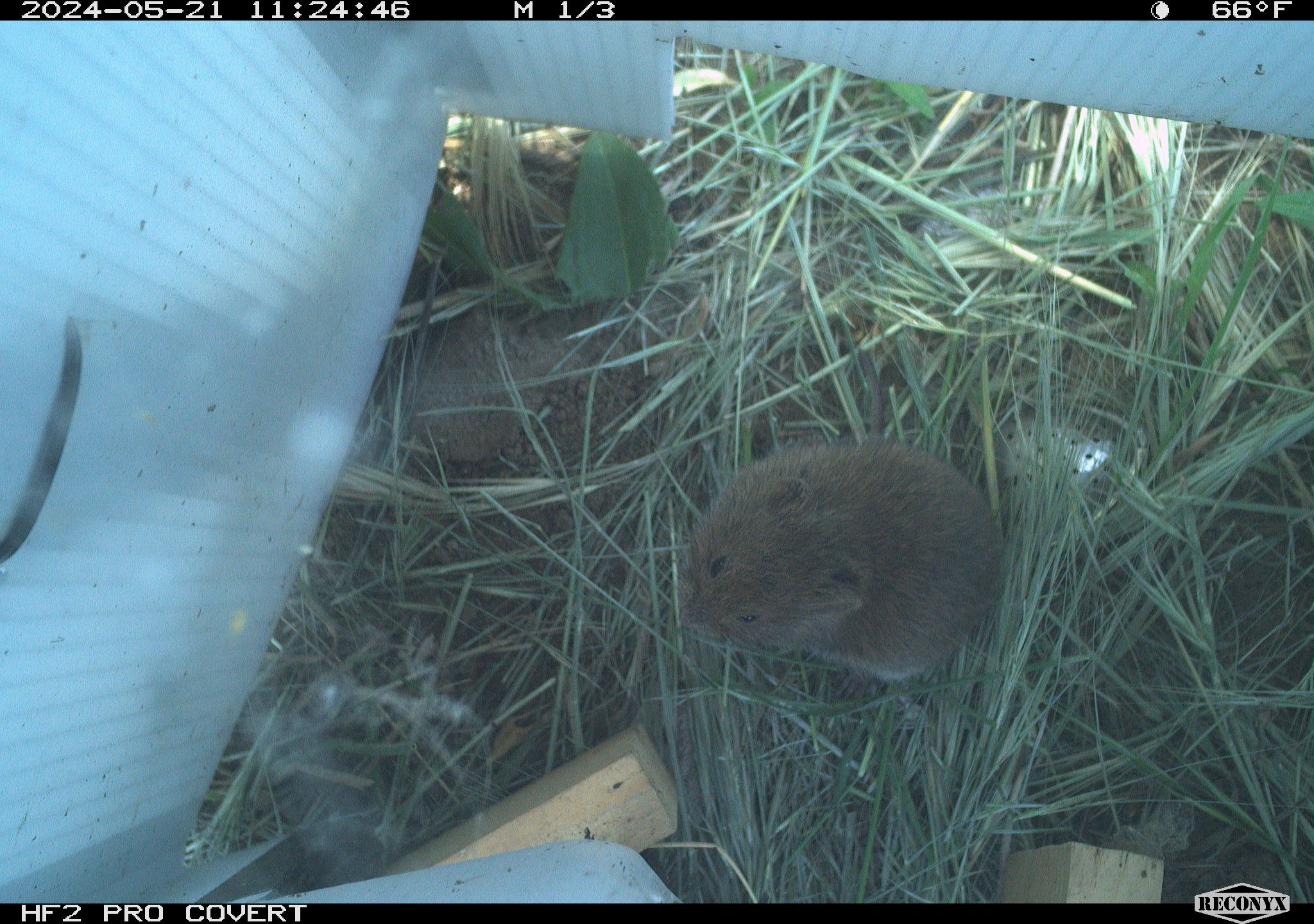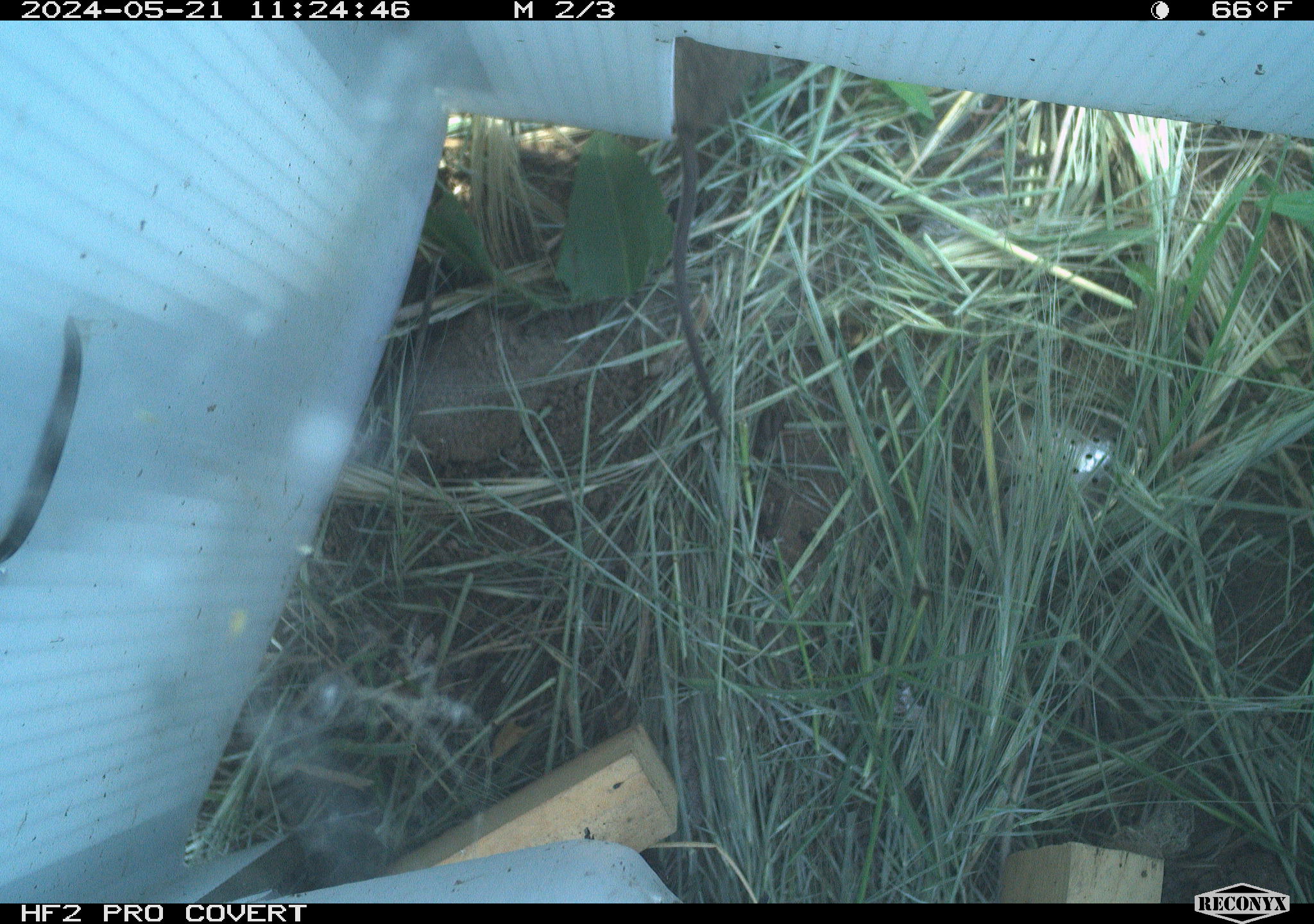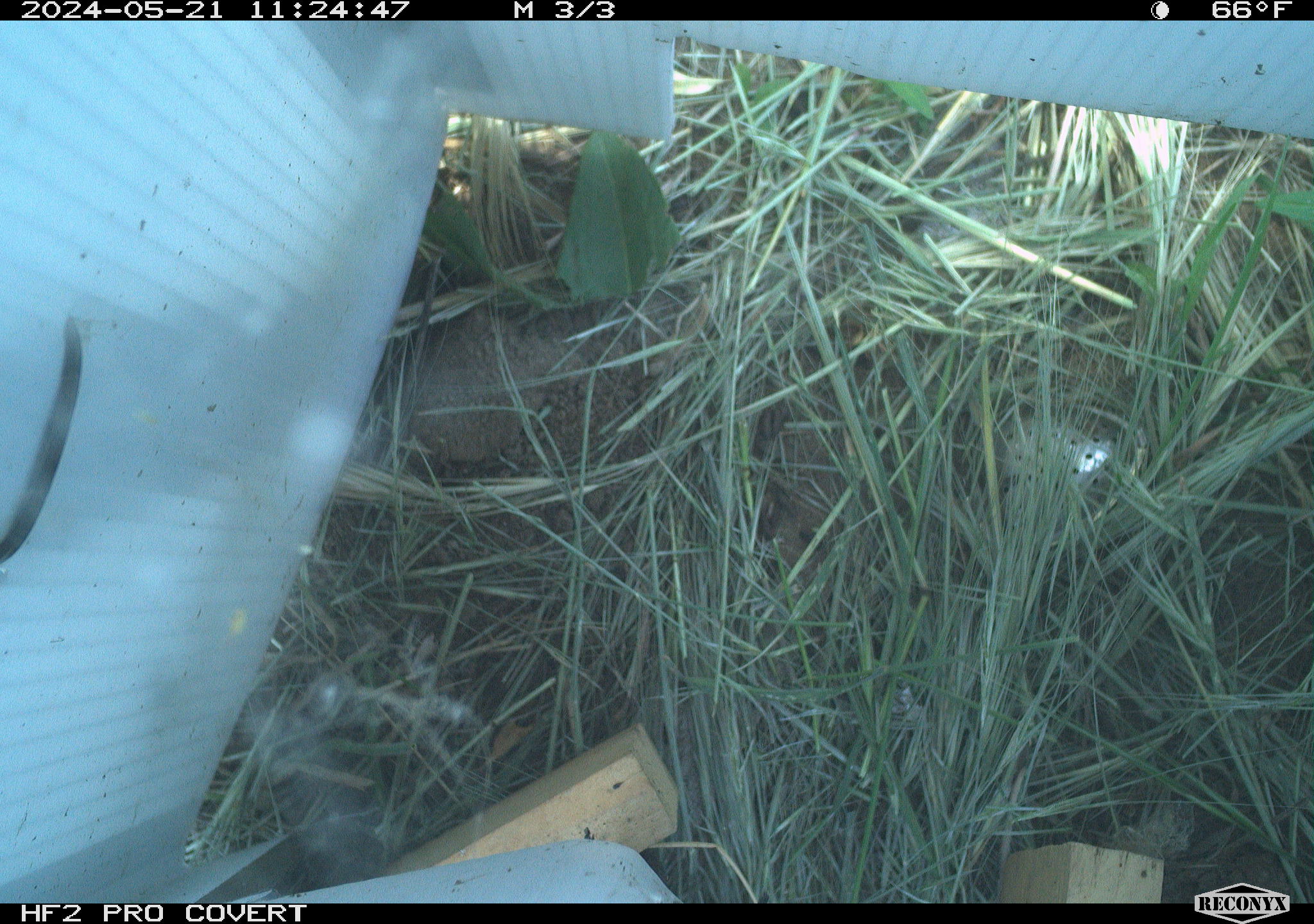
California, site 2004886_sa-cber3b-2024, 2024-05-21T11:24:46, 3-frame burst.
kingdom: Animalia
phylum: Chordata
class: Mammalia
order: Rodentia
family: Cricetidae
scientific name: Arvicolinae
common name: voles, lemmings, and muskrats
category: arvicolinae subfamily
Arvicolinae subfamily (voles, lemmings, and muskrats) (Arvicolinae).